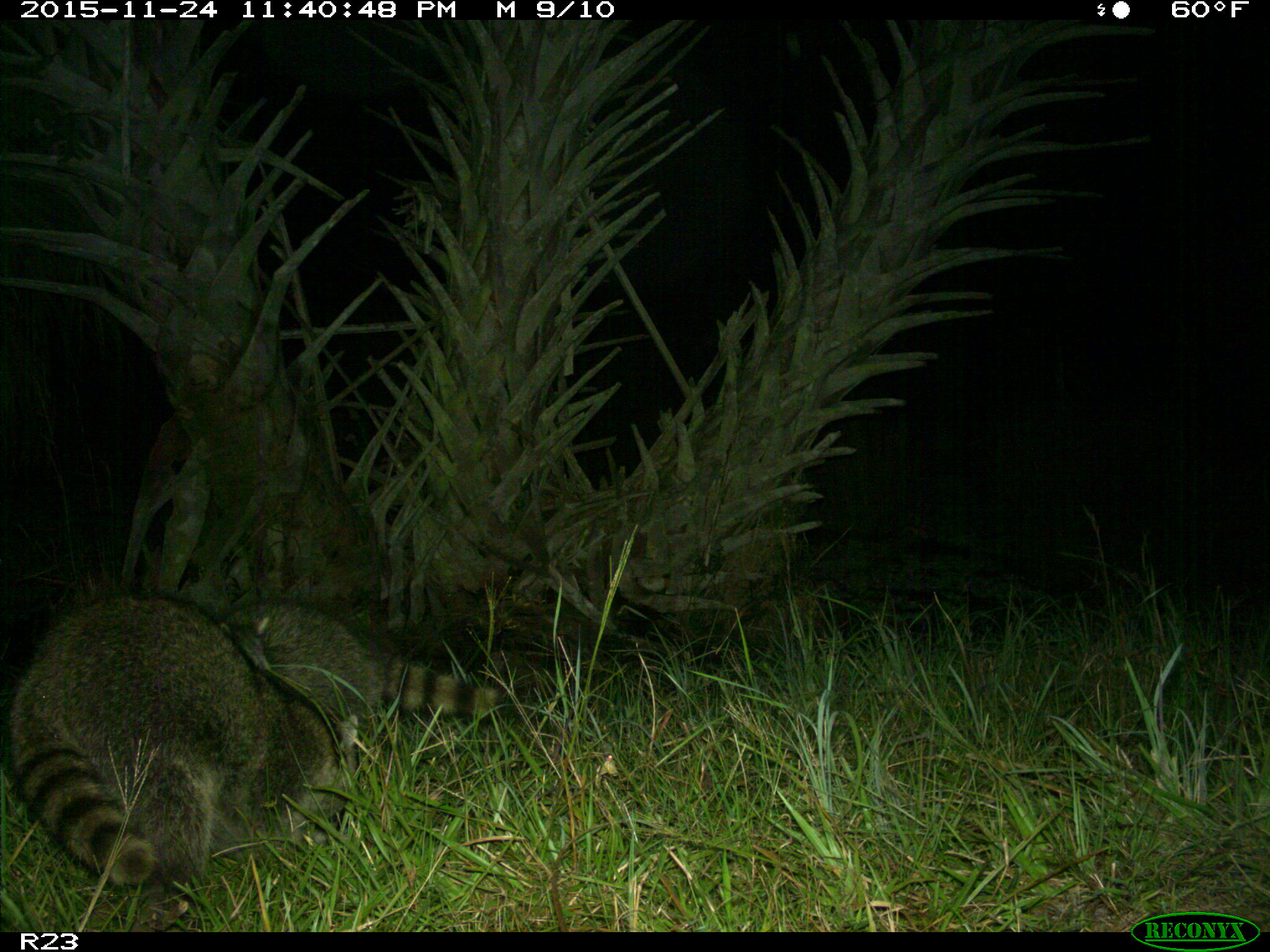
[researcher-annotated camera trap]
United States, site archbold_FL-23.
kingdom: Animalia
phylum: Chordata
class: Mammalia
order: Carnivora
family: Procyonidae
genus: Procyon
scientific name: Procyon lotor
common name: common raccoon